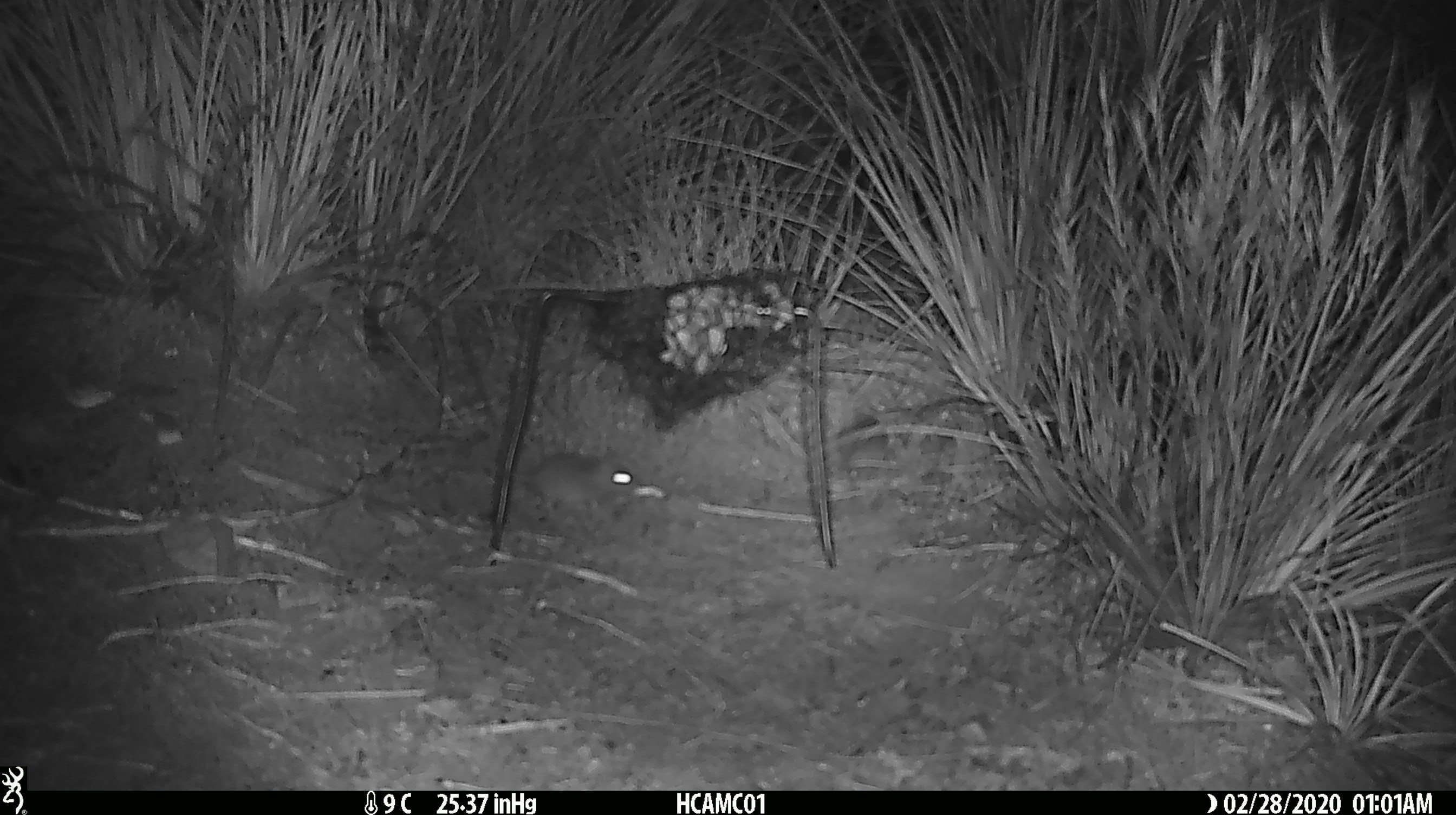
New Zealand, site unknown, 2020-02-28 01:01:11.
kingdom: Animalia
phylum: Chordata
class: Mammalia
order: Rodentia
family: Muridae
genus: Mus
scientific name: Mus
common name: mouse